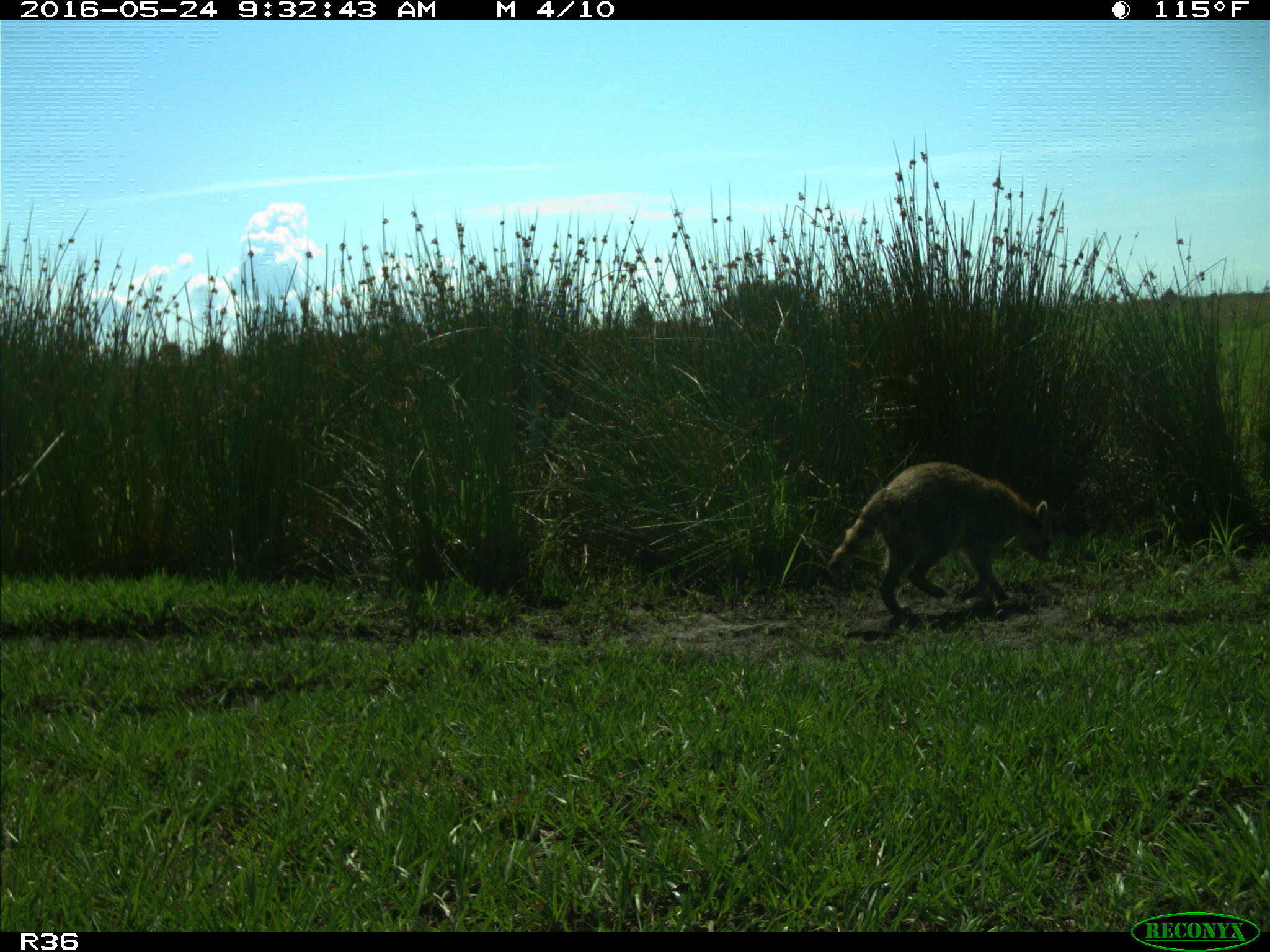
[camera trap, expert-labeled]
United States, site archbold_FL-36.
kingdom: Animalia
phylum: Chordata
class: Mammalia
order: Carnivora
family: Procyonidae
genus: Procyon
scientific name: Procyon lotor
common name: common raccoon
Procyon lotor (common raccoon).